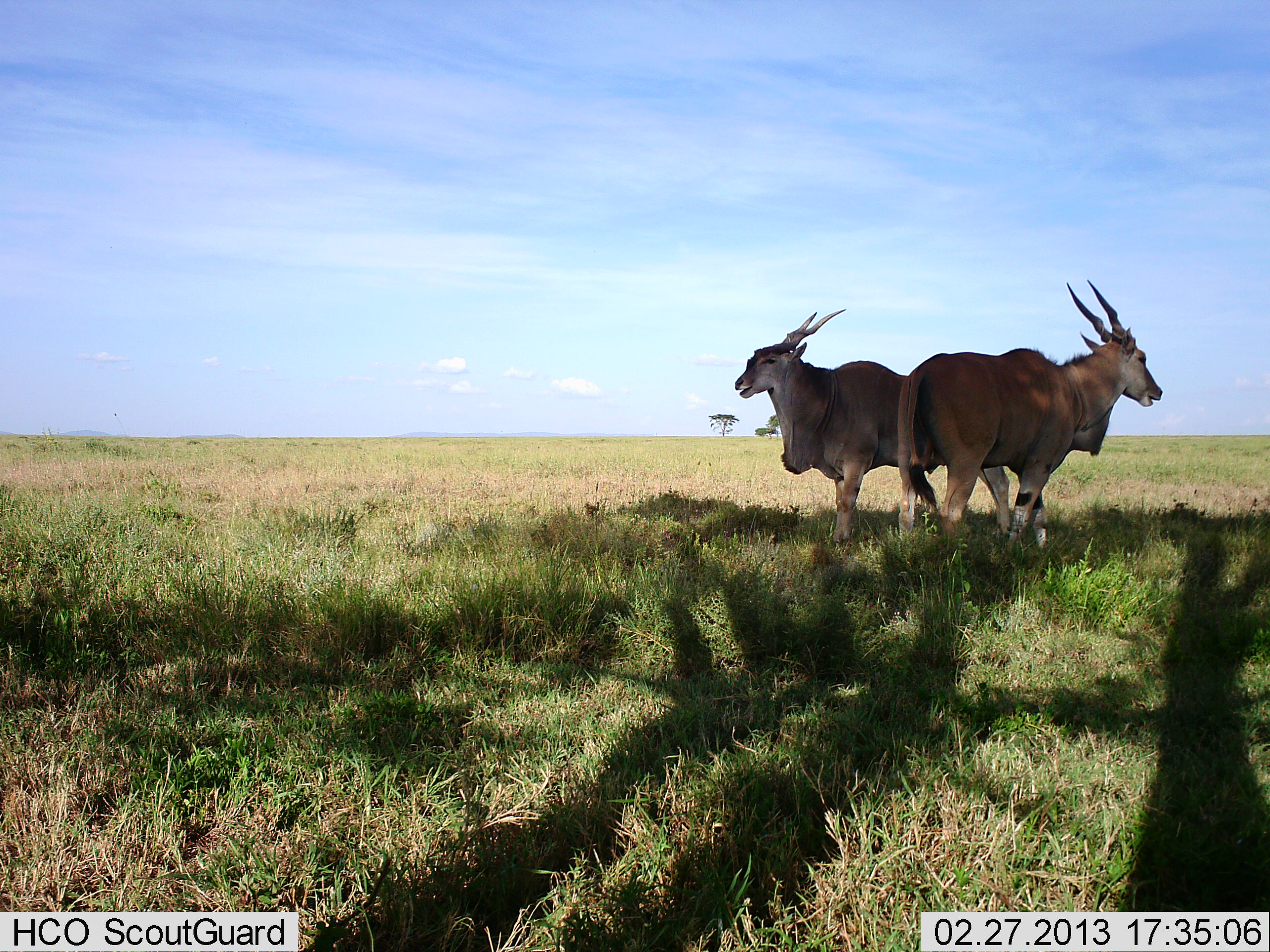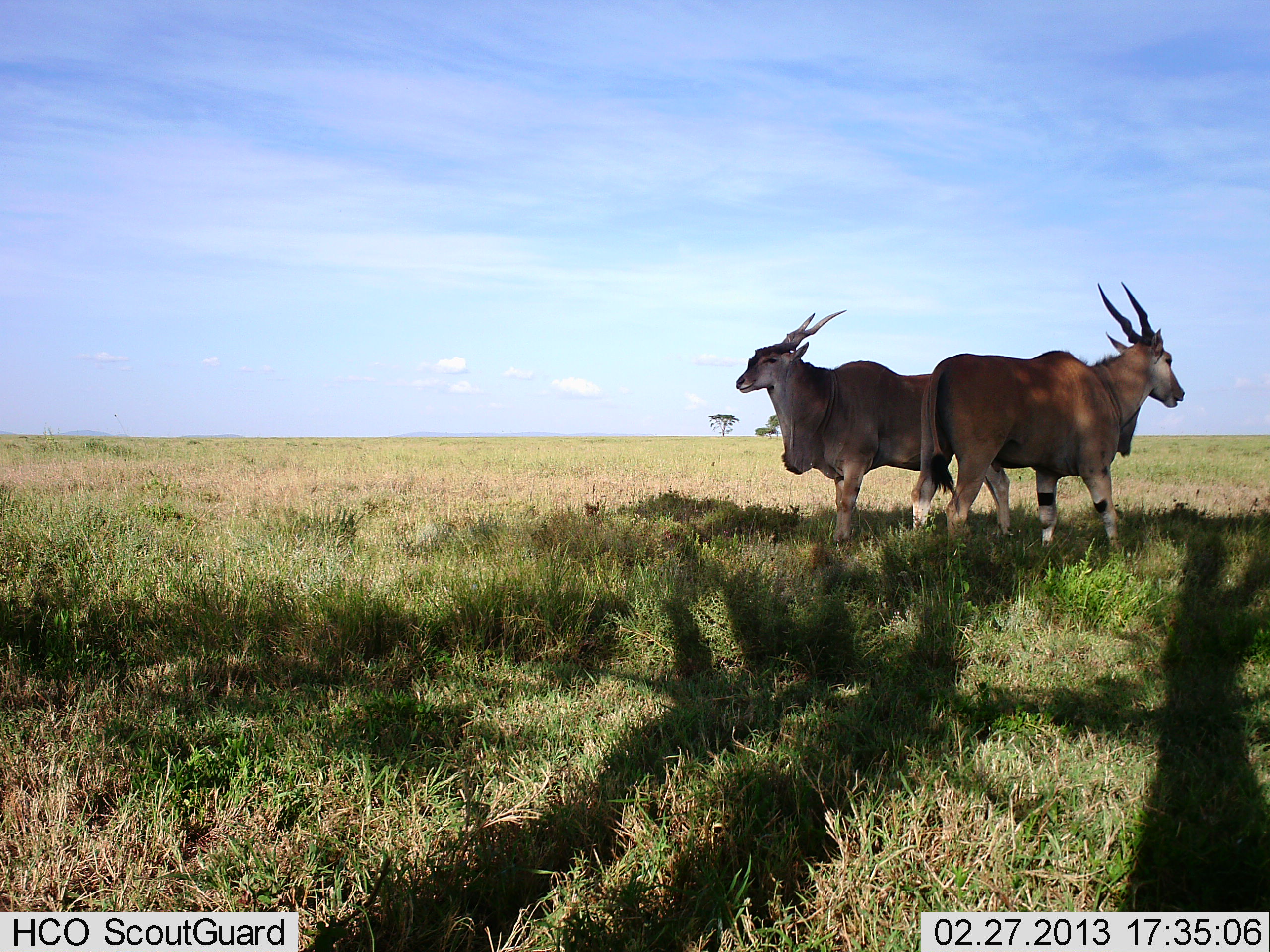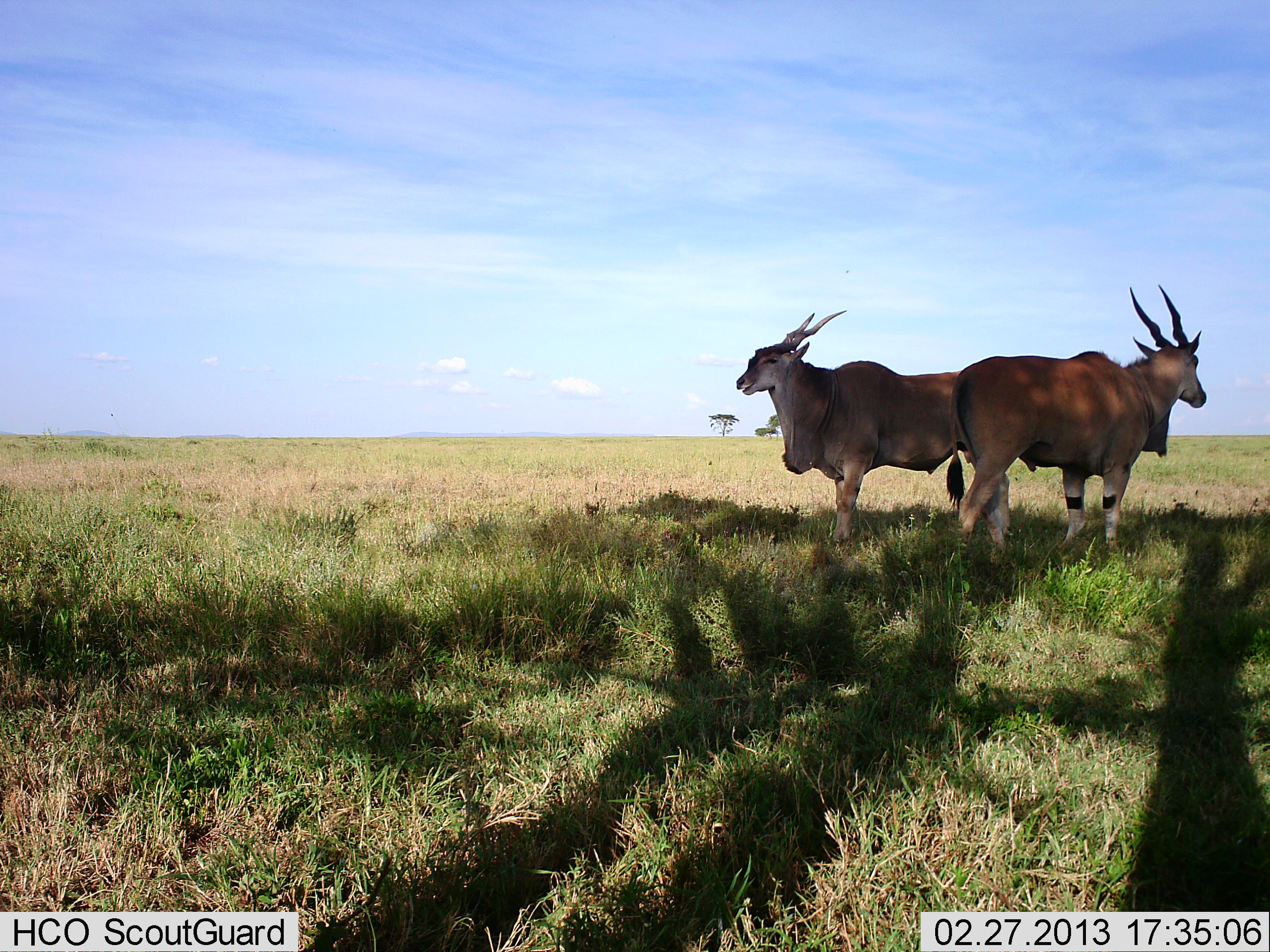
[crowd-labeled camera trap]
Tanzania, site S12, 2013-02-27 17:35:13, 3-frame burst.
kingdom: Animalia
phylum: Chordata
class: Mammalia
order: Artiodactyla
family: Bovidae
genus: Tragelaphus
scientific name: Tragelaphus oryx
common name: eland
Eland (Tragelaphus oryx), count 2. Behavior (volunteer vote fractions): standing 100%, resting 0%, moving 0%, interacting 5%. Young present (vote fraction): 0%. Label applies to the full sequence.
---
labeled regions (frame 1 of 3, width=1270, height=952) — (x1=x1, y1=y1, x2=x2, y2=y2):
animal: (x1=896, y1=279, x2=1163, y2=561); (x1=736, y1=309, x2=1008, y2=544)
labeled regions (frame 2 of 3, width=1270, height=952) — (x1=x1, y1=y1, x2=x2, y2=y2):
animal: (x1=912, y1=280, x2=1185, y2=549); (x1=735, y1=310, x2=1013, y2=539)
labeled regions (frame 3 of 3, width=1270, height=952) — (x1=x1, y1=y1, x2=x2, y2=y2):
animal: (x1=947, y1=284, x2=1207, y2=576); (x1=737, y1=310, x2=1013, y2=543)